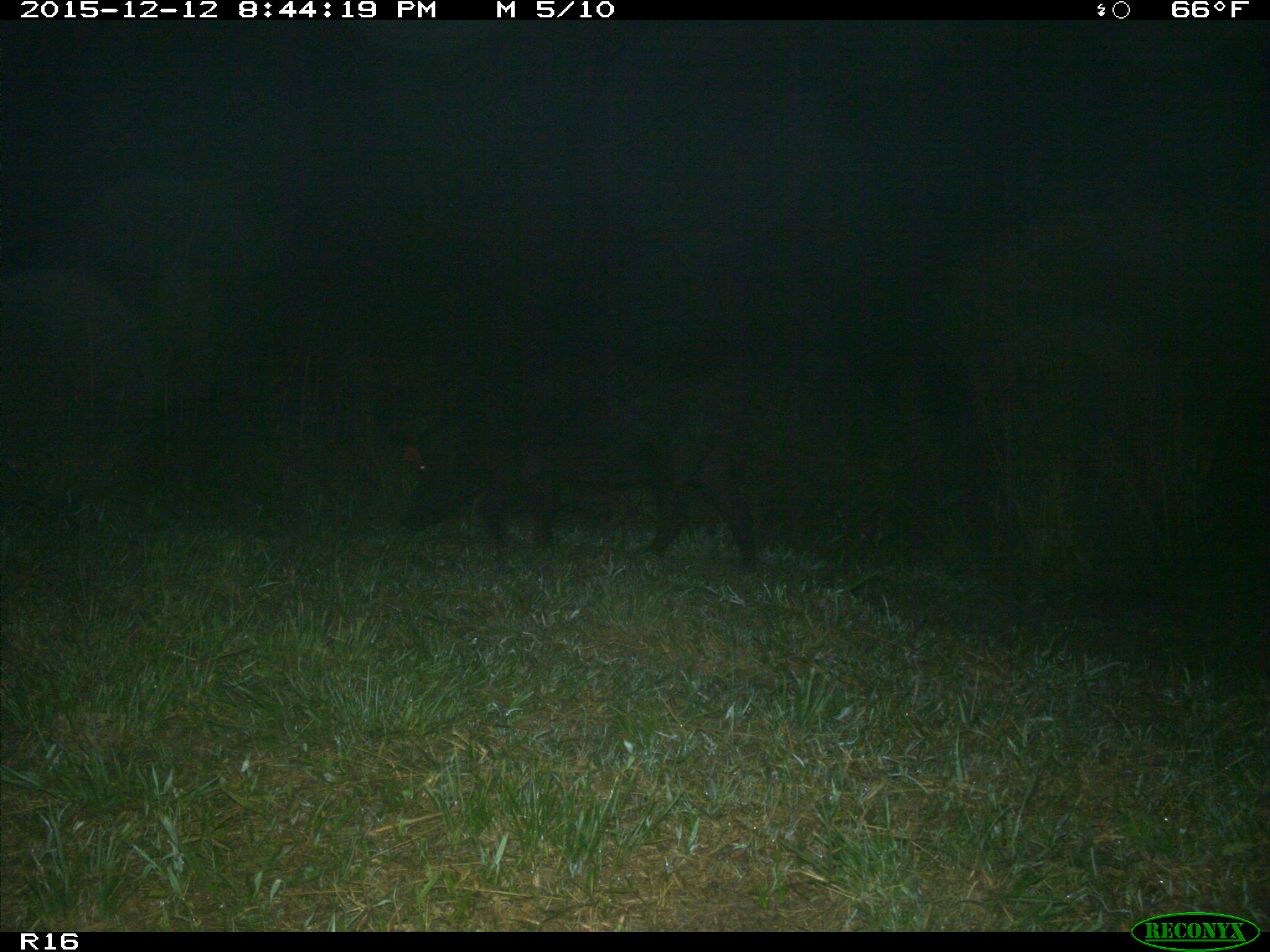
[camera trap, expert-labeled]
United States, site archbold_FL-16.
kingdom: Animalia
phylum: Chordata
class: Mammalia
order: Artiodactyla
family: Suidae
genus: Sus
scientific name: Sus scrofa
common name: wild boar